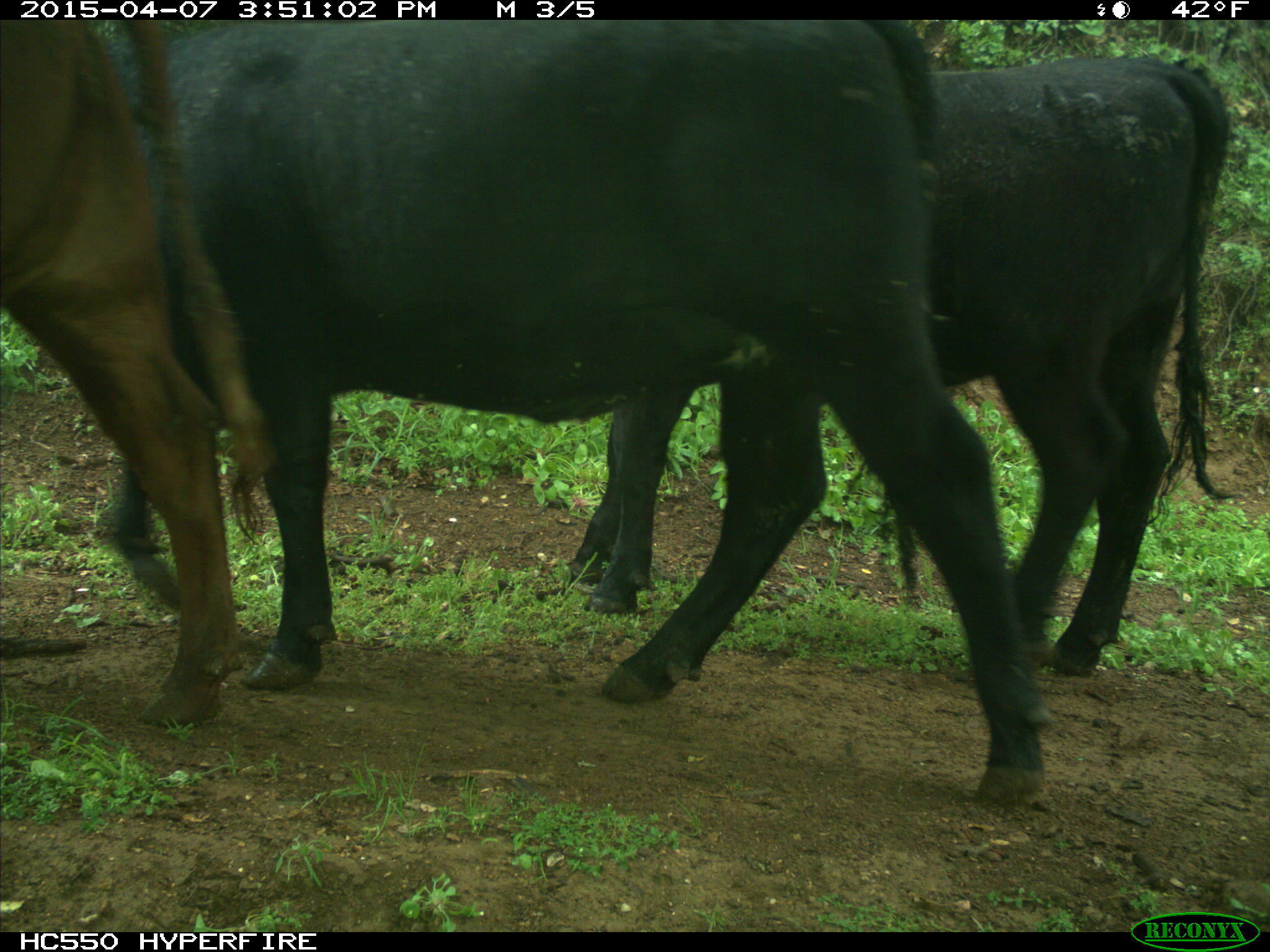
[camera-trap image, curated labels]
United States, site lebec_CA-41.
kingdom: Animalia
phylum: Chordata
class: Mammalia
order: Artiodactyla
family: Bovidae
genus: Bos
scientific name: Bos taurus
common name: domestic cow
Bos taurus (domestic cow).